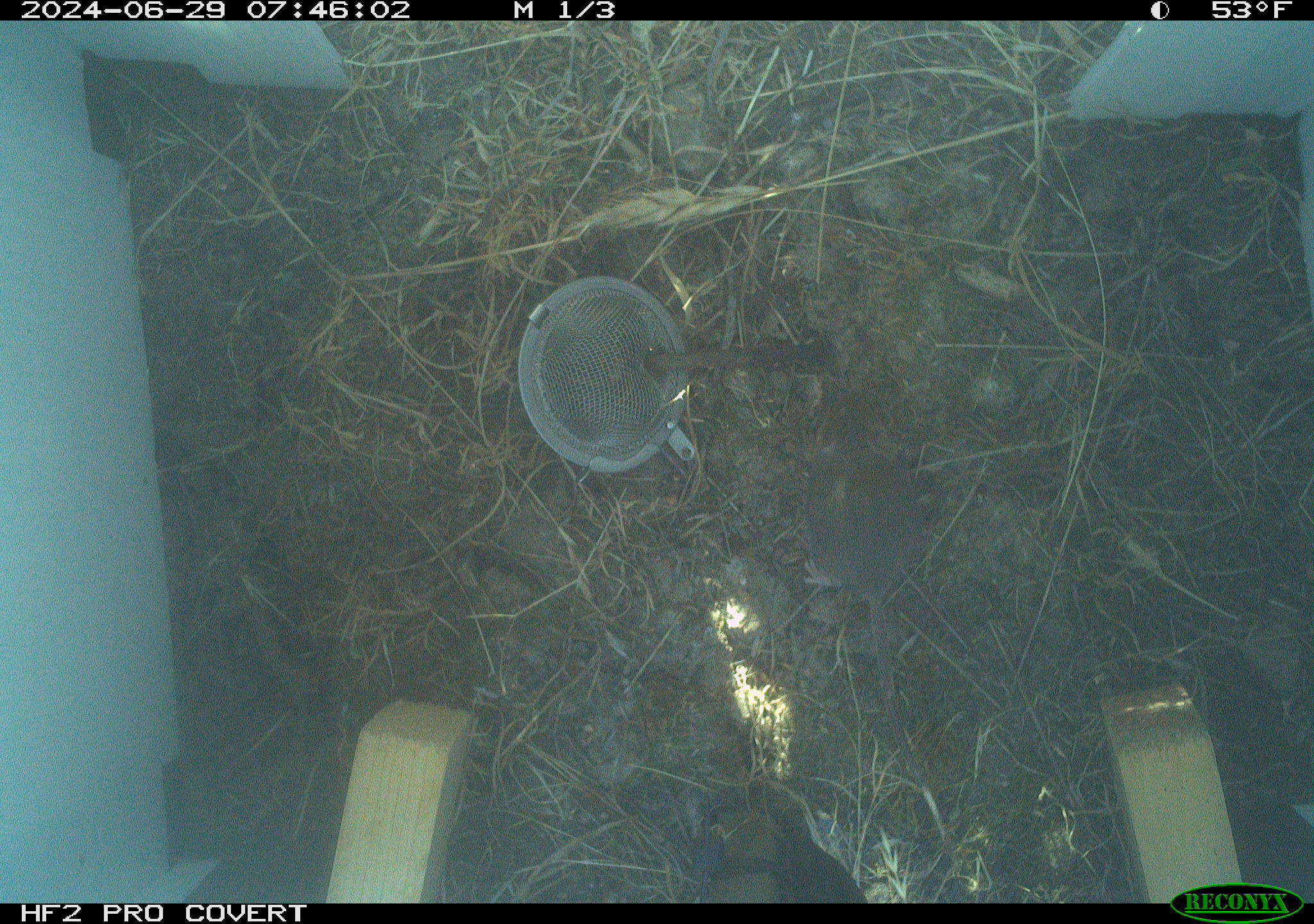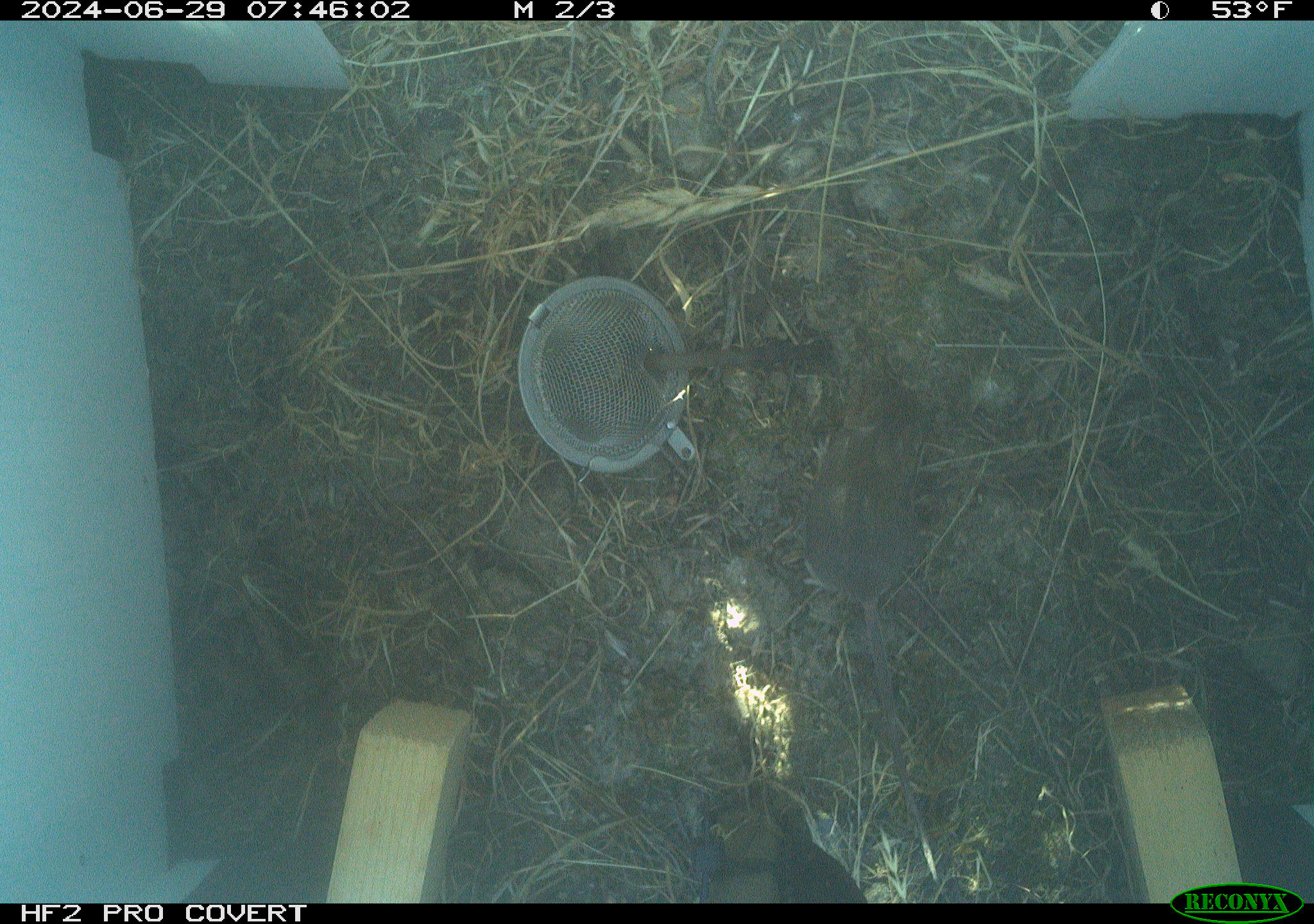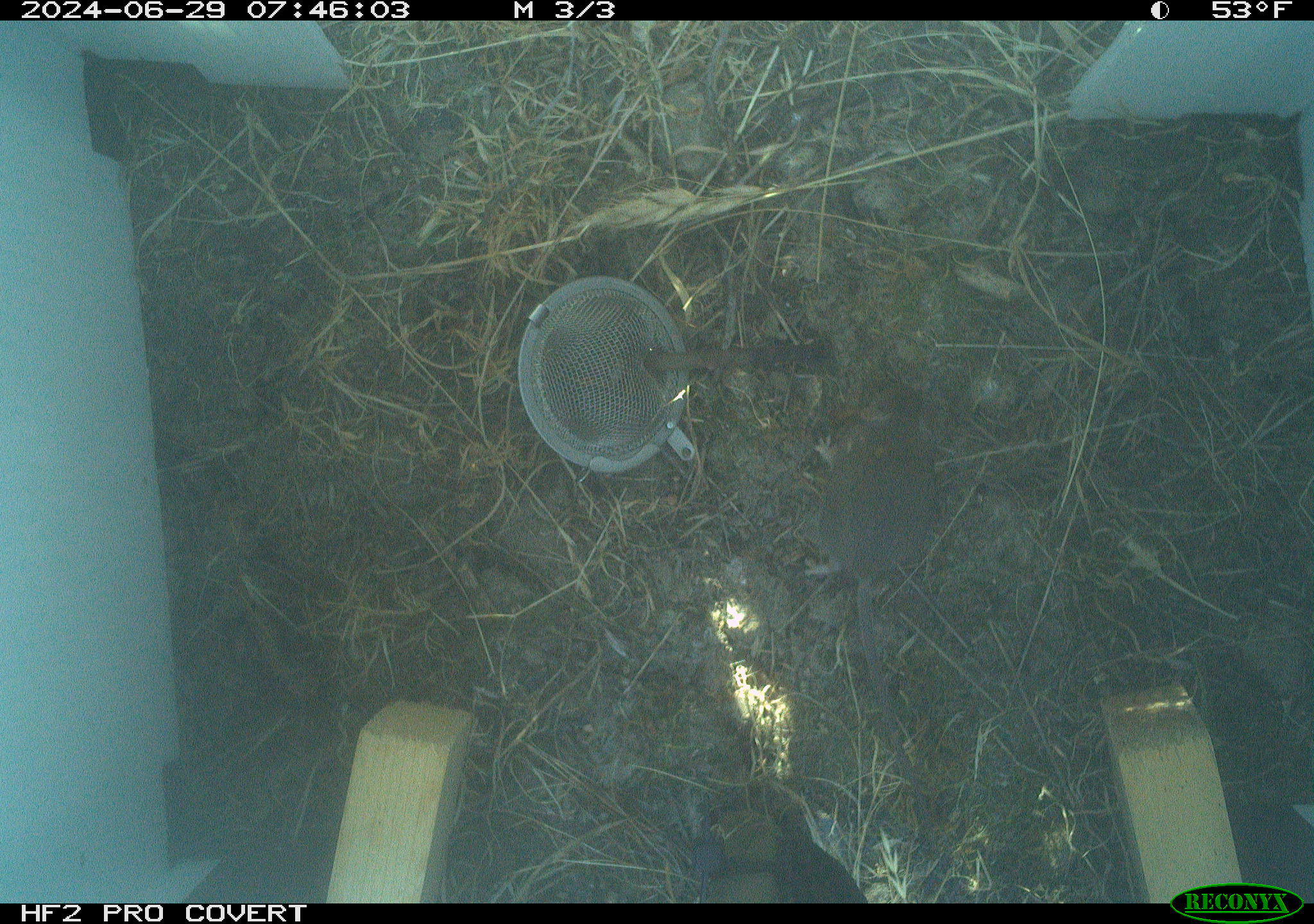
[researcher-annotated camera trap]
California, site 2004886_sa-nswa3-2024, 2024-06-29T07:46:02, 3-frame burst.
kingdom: Animalia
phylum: Chordata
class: Mammalia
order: Rodentia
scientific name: Rodentia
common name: rodent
Rodent (Rodentia).